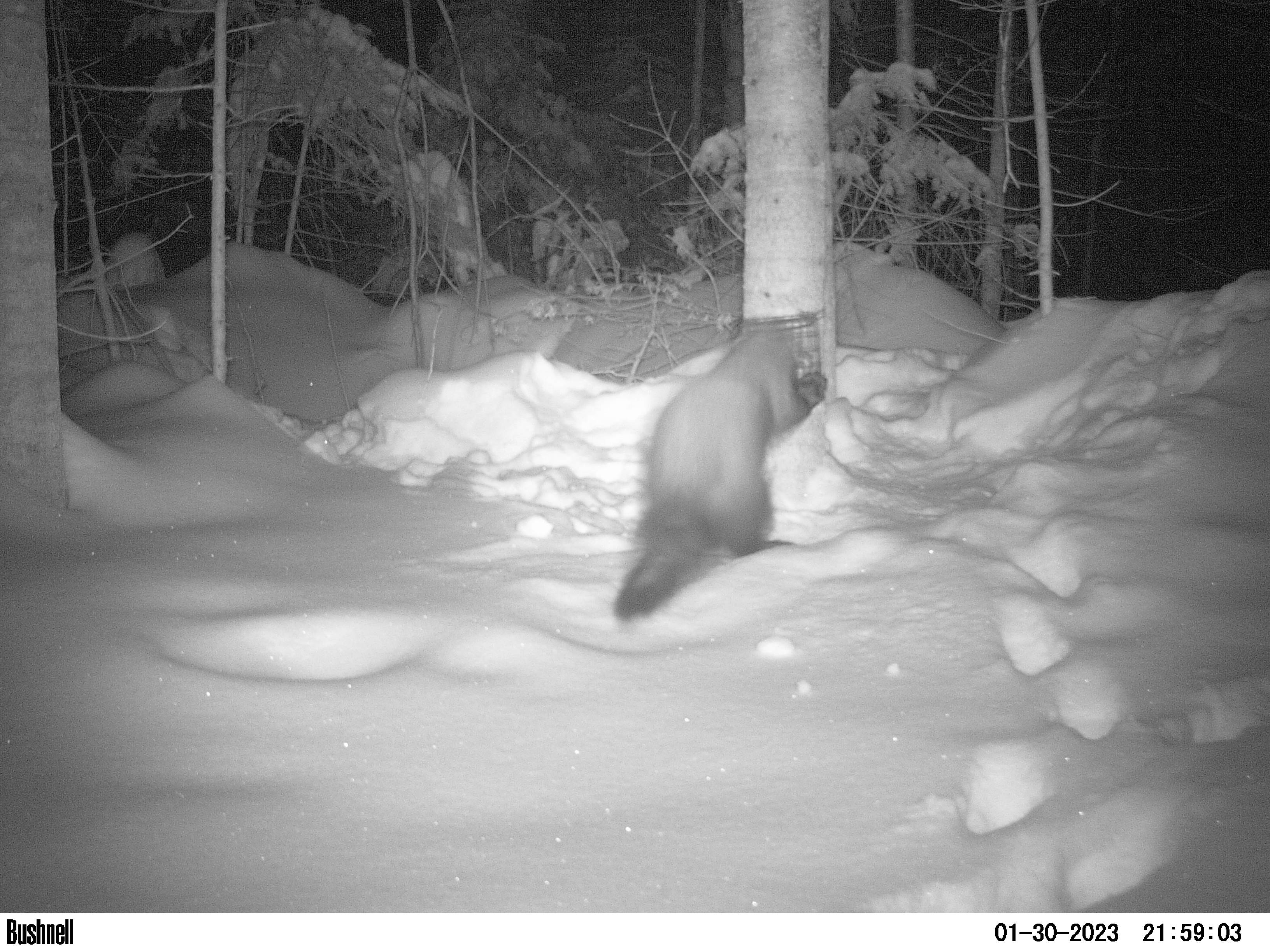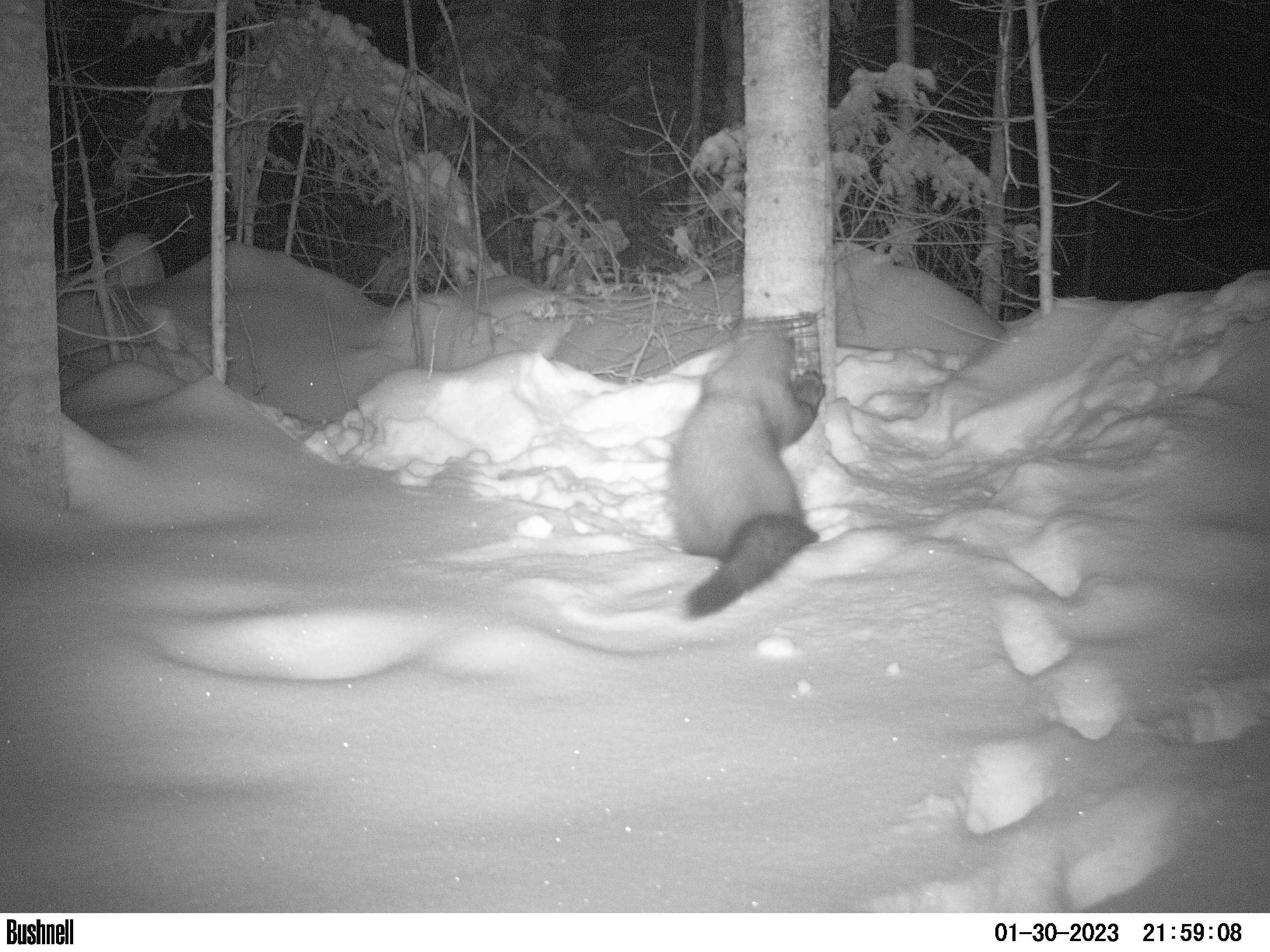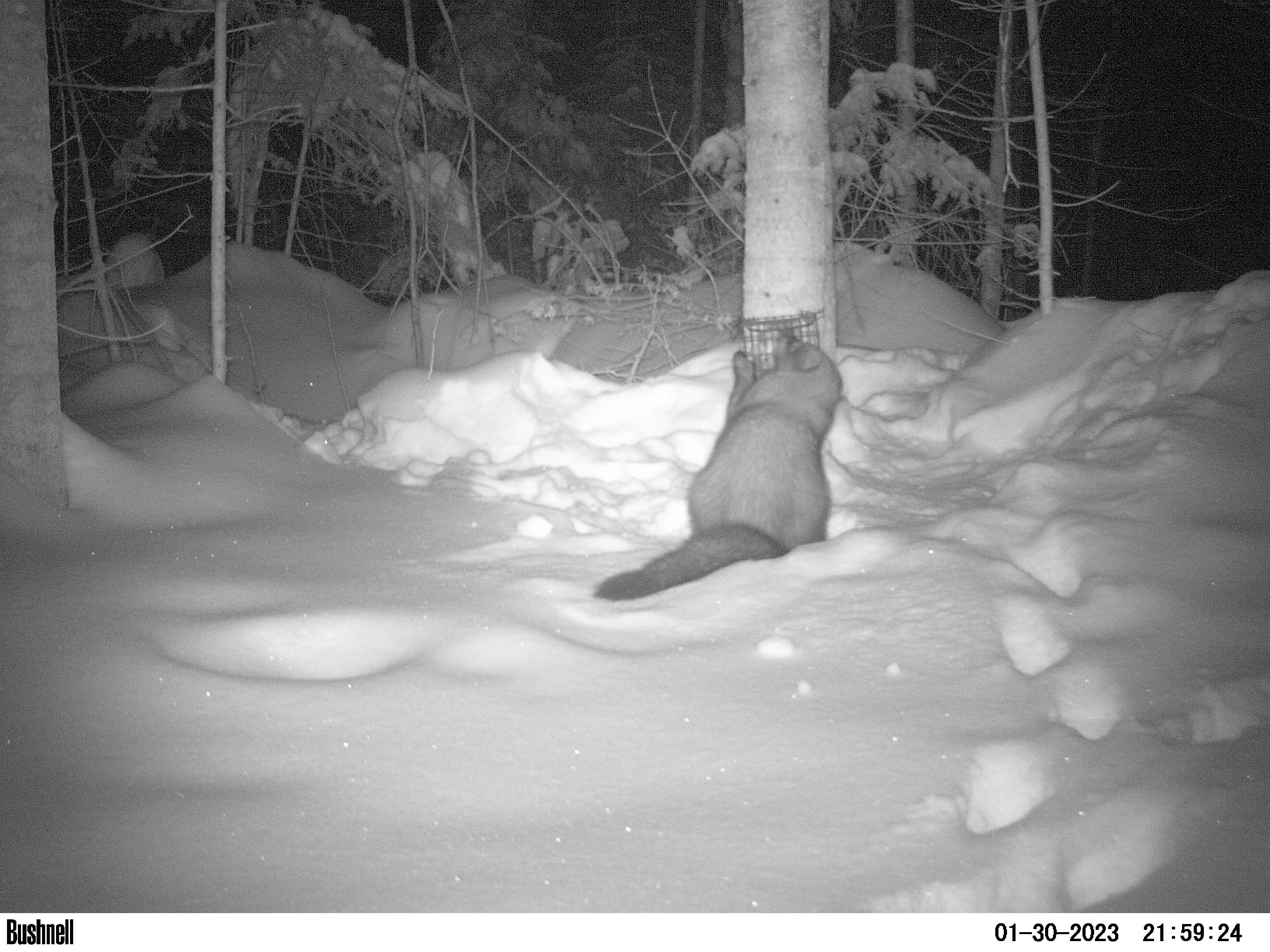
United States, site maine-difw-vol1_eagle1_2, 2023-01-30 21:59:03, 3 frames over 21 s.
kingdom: Animalia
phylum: Chordata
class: Mammalia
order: Carnivora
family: Mustelidae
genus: Pekania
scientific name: Pekania pennanti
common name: fisher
Fisher (Pekania pennanti).